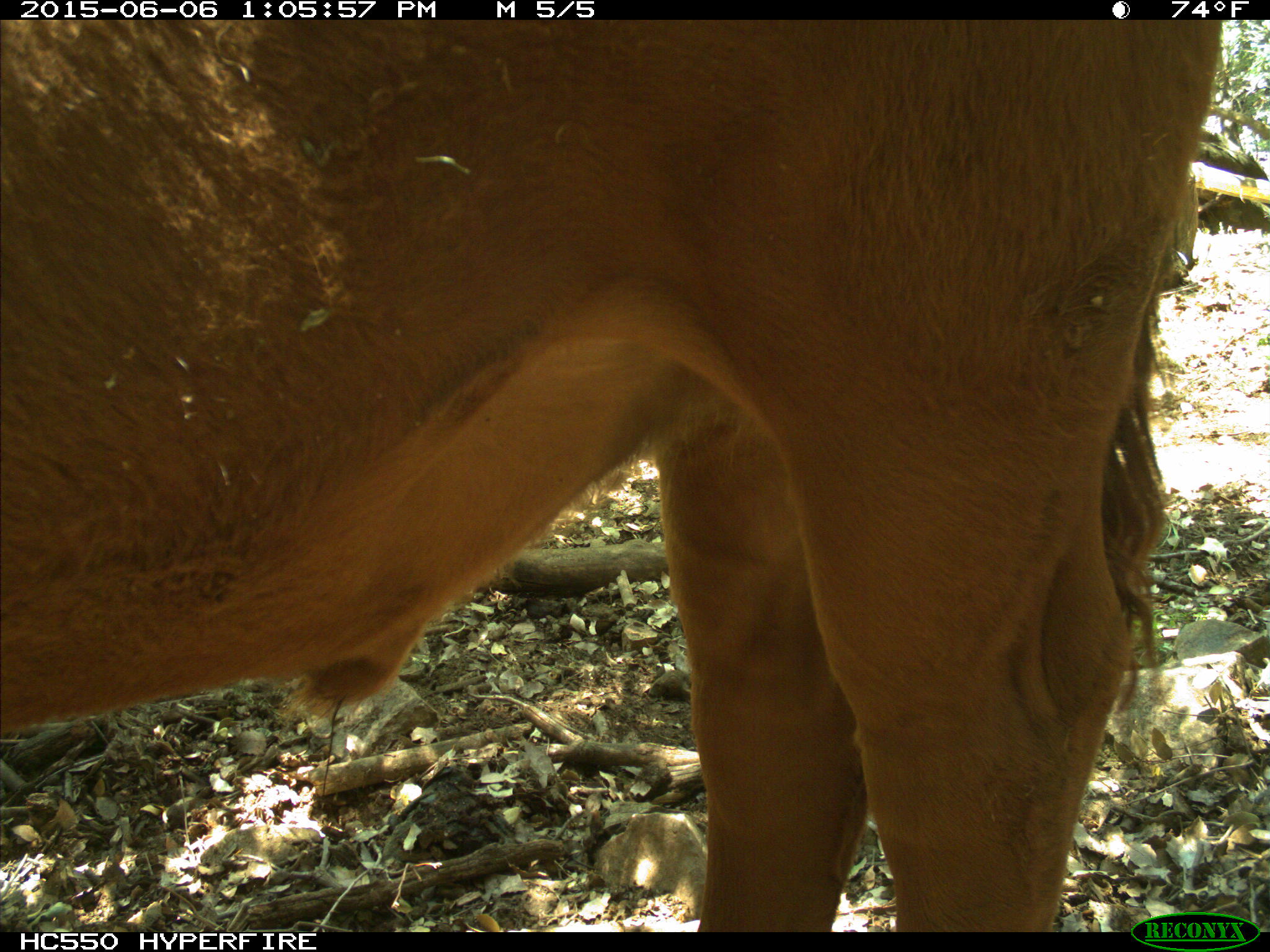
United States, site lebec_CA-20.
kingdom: Animalia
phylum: Chordata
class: Mammalia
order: Artiodactyla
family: Bovidae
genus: Bos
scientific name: Bos taurus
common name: domestic cow